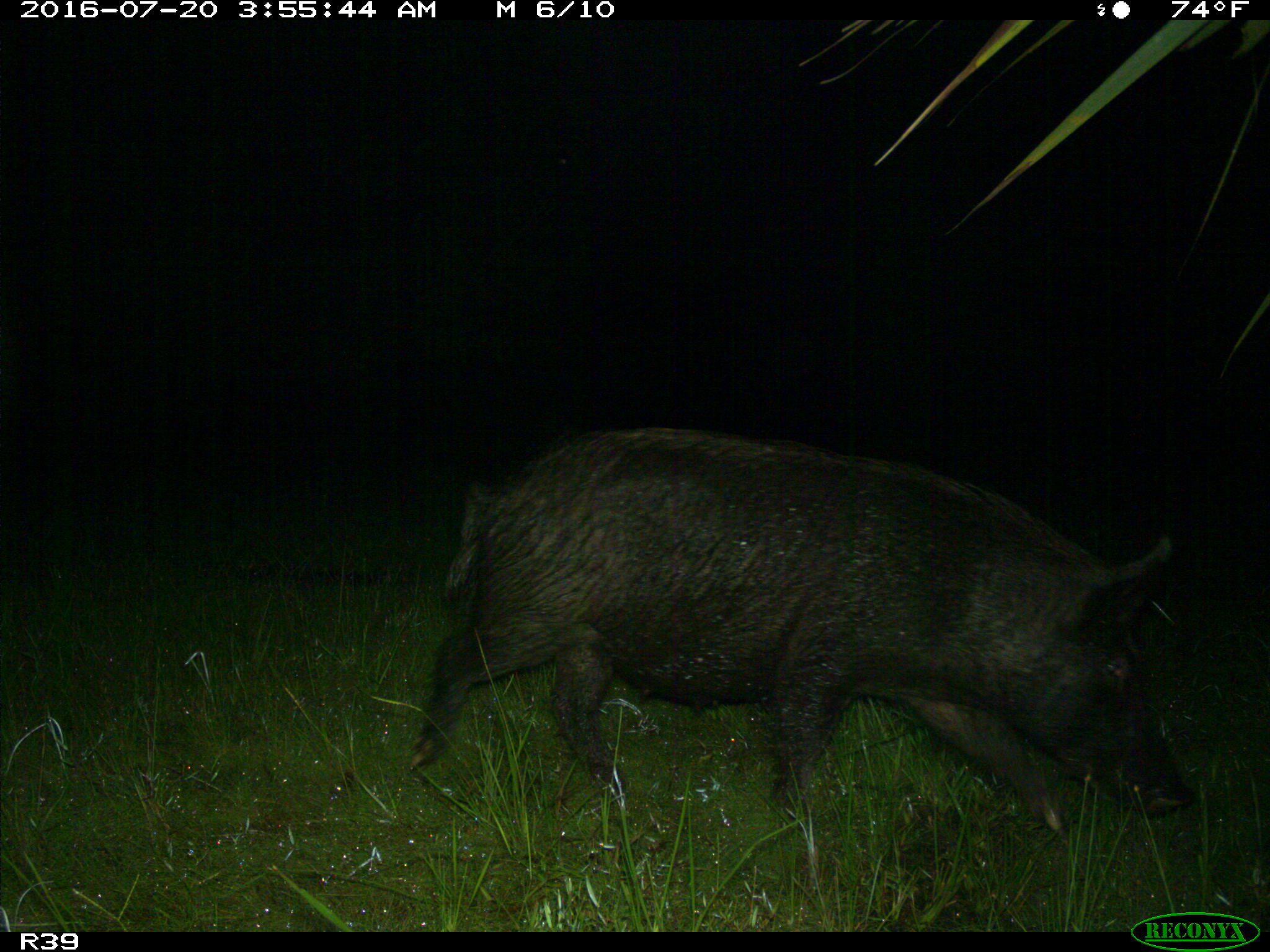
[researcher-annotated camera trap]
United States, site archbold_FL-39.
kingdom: Animalia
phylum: Chordata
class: Mammalia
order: Artiodactyla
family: Suidae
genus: Sus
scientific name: Sus scrofa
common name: wild boar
Sus scrofa (wild boar).